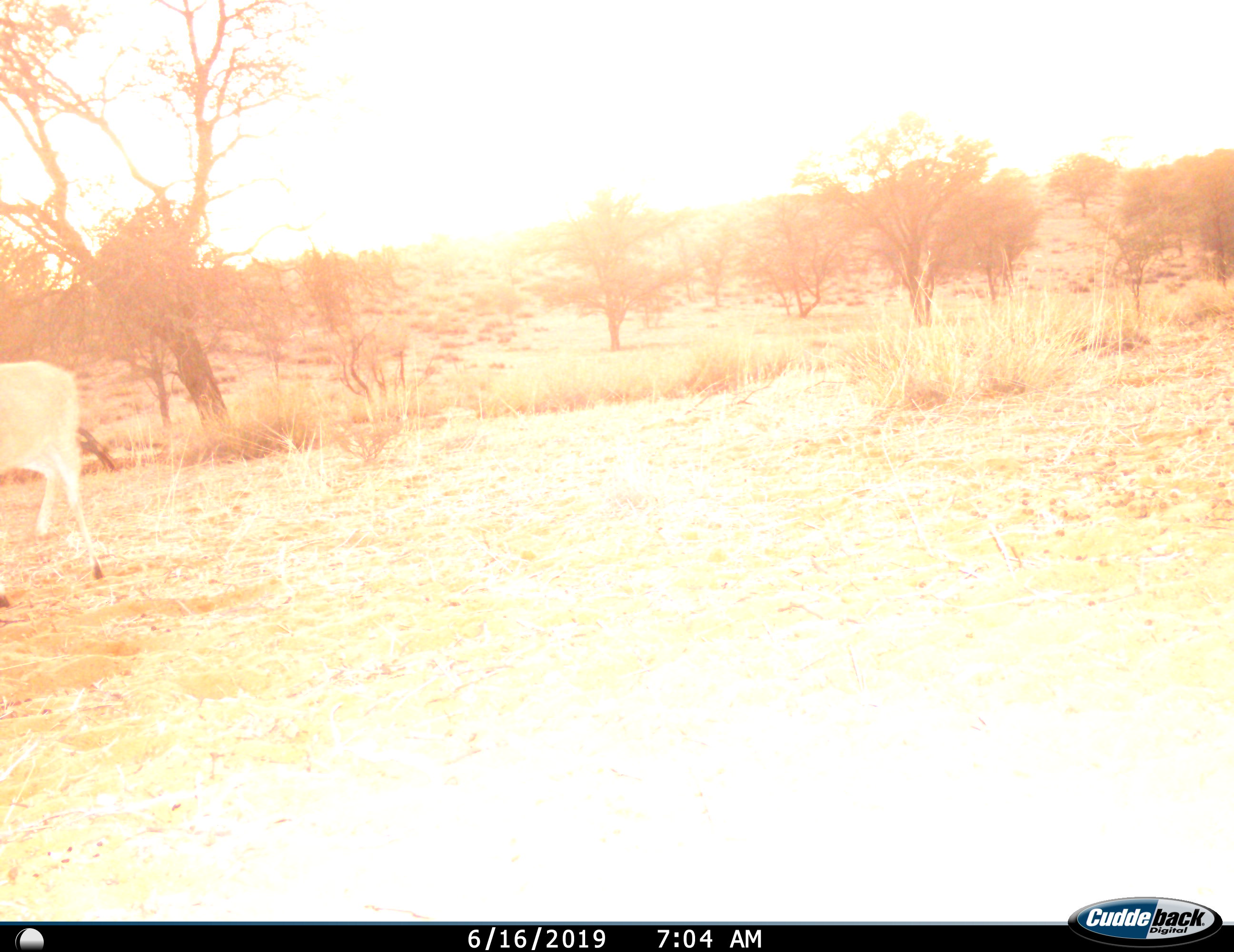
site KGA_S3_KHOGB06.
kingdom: Animalia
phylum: Chordata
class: Mammalia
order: Artiodactyla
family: Bovidae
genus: Sylvicapra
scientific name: Sylvicapra grimmia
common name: common duiker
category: duikercommongrey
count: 1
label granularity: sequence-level